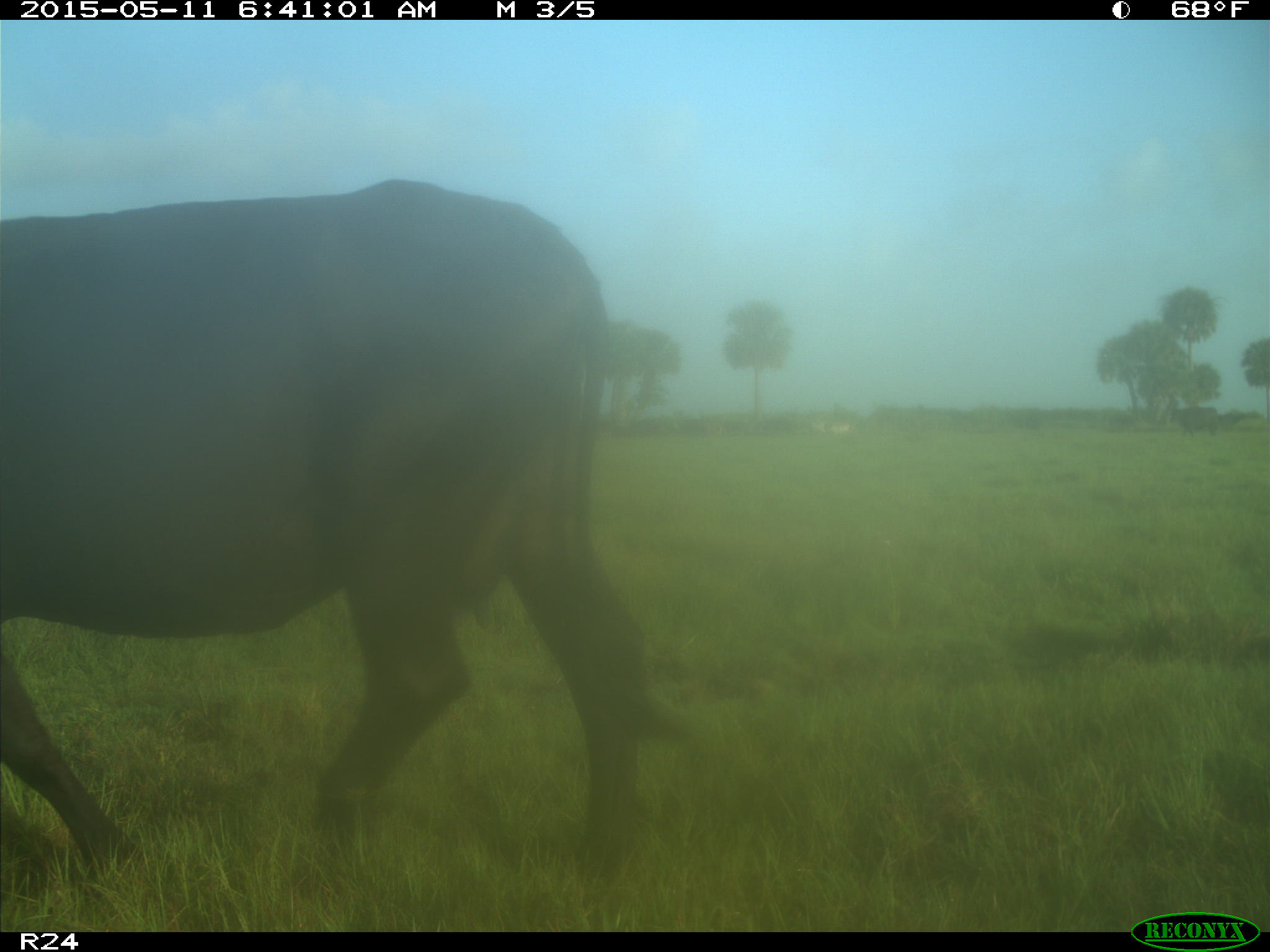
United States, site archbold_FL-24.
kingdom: Animalia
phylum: Chordata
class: Mammalia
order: Artiodactyla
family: Bovidae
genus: Bos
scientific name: Bos taurus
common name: domestic cow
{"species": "Bos taurus (domestic cow)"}